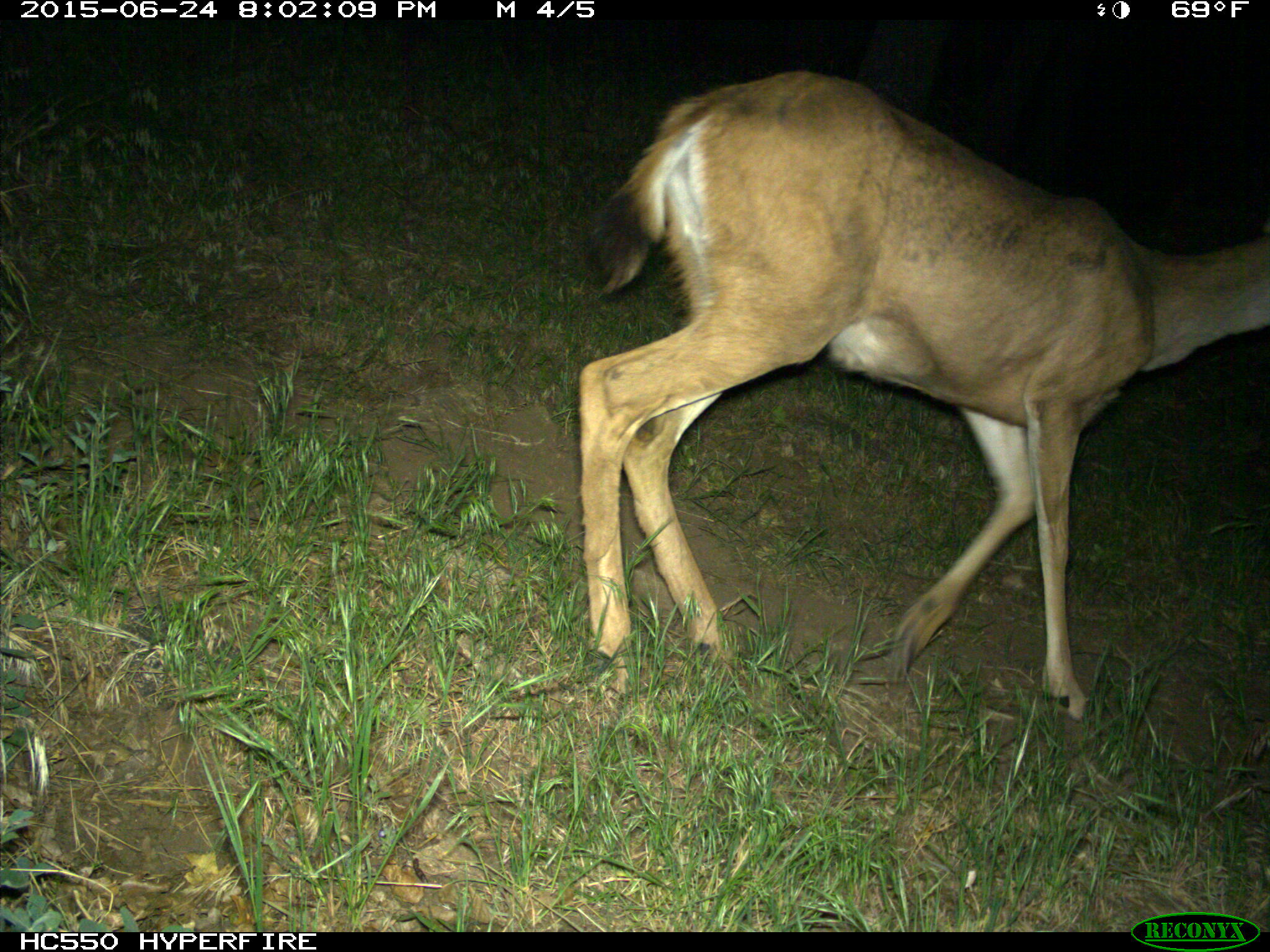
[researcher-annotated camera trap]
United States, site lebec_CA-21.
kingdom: Animalia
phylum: Chordata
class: Mammalia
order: Artiodactyla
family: Cervidae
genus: Odocoileus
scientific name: Odocoileus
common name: deer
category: unidentified deer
Unidentified deer (deer) (Odocoileus).